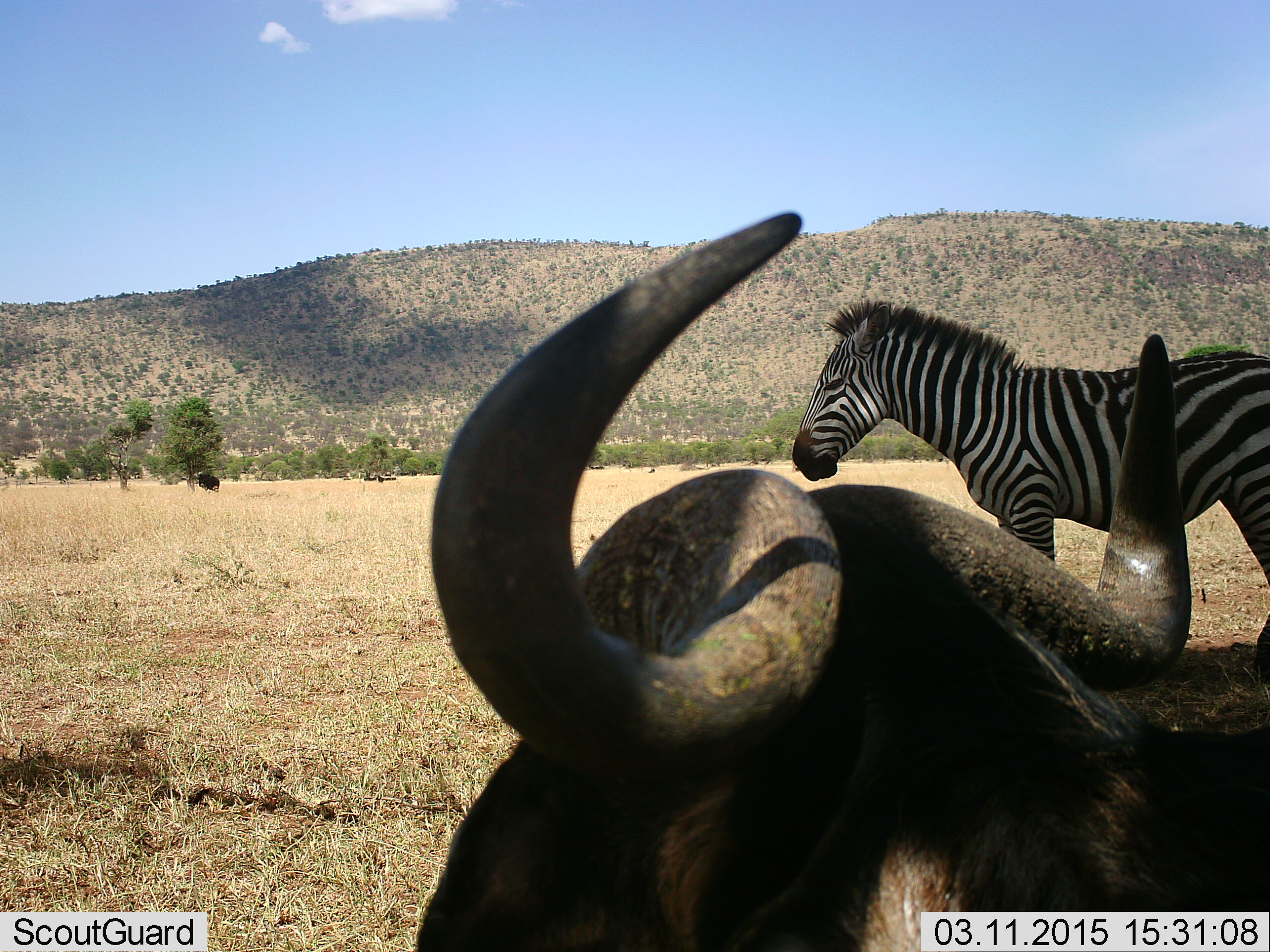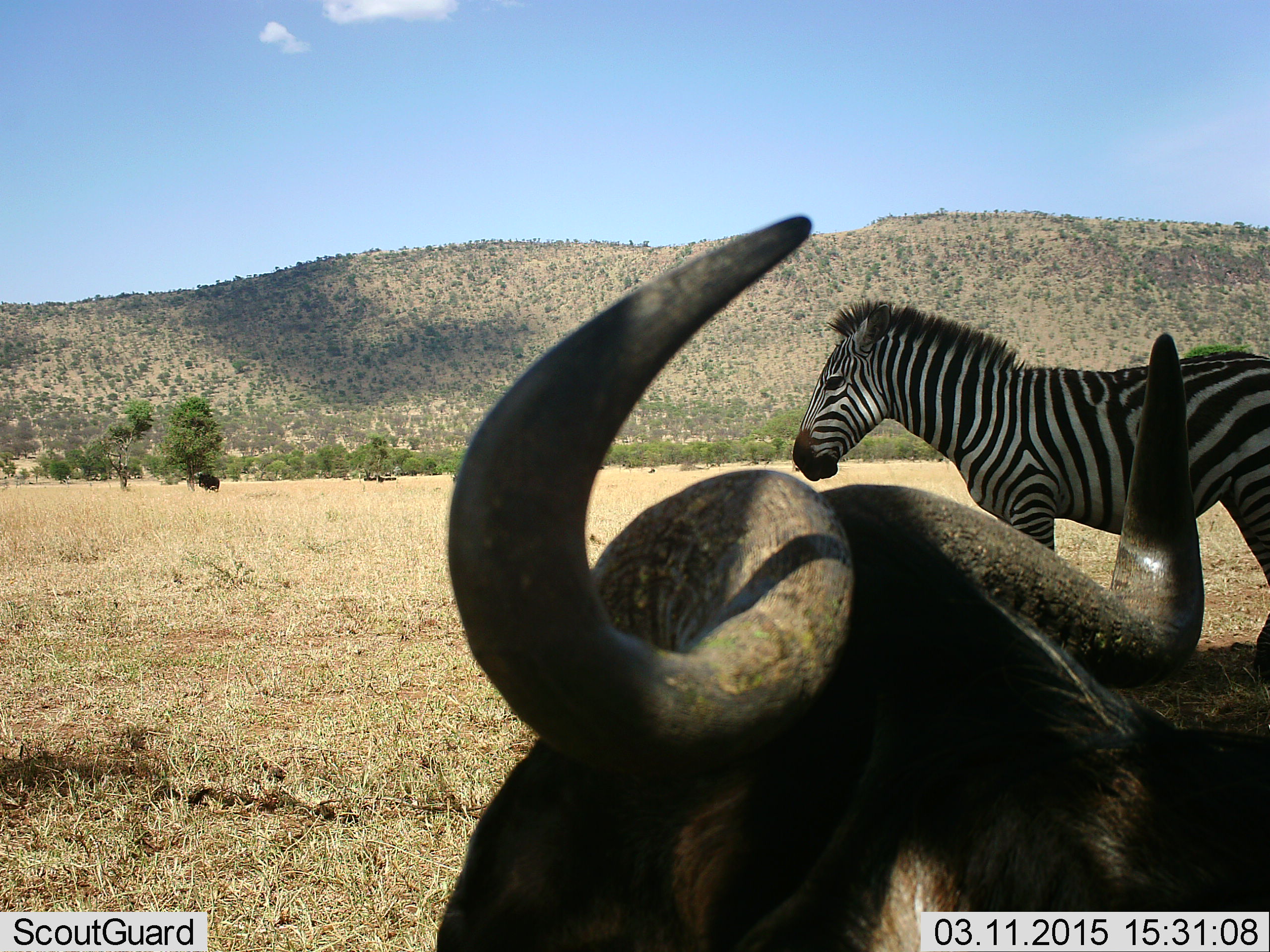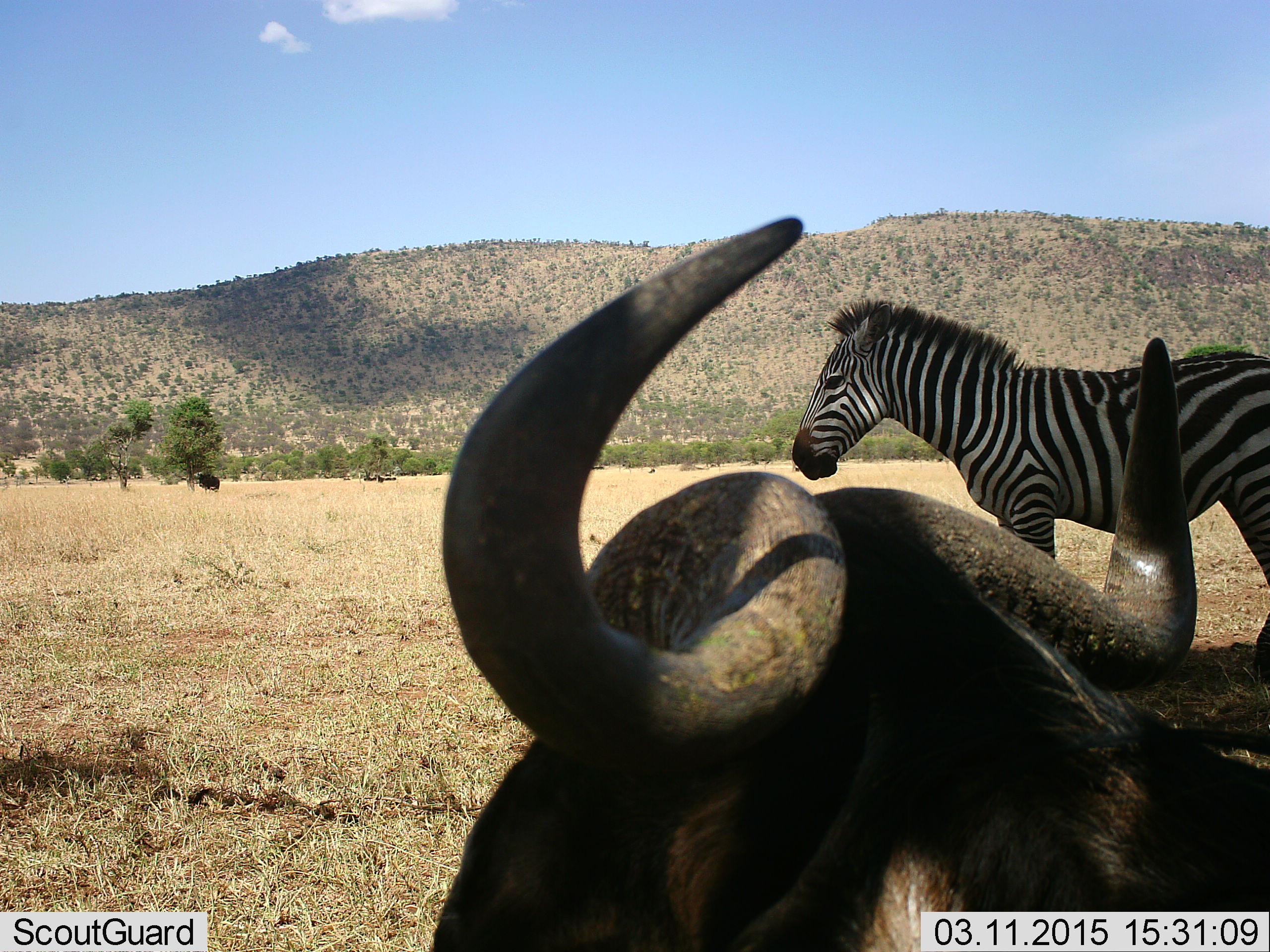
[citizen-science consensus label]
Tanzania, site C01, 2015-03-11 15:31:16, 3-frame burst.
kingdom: Animalia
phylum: Chordata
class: Mammalia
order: Artiodactyla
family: Bovidae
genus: Connochaetes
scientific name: Connochaetes taurinus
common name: blue wildebeest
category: wildebeest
Wildebeest (blue wildebeest) (Connochaetes taurinus), count 1. Behavior (volunteer vote fractions): standing 80%, resting 20%, moving 0%, interacting 0%. Young present (vote fraction): 0%. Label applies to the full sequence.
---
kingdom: Animalia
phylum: Chordata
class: Mammalia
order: Perissodactyla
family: Equidae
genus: Equus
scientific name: Equus quagga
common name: plains zebra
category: zebra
Zebra (plains zebra) (Equus quagga), count 1. Behavior (volunteer vote fractions): standing 100%, resting 0%, moving 0%, interacting 0%. Young present (vote fraction): 0%. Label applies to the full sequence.